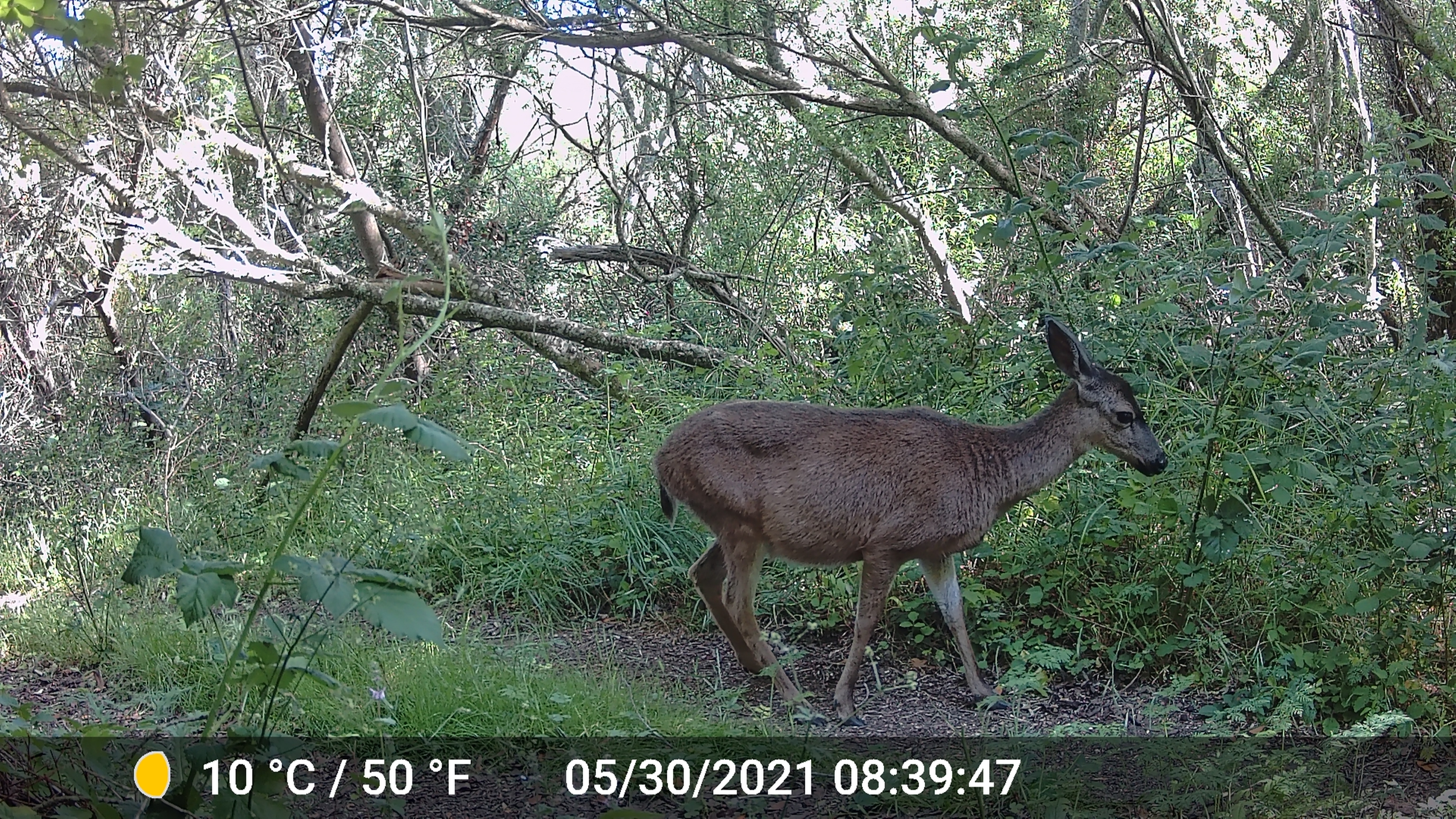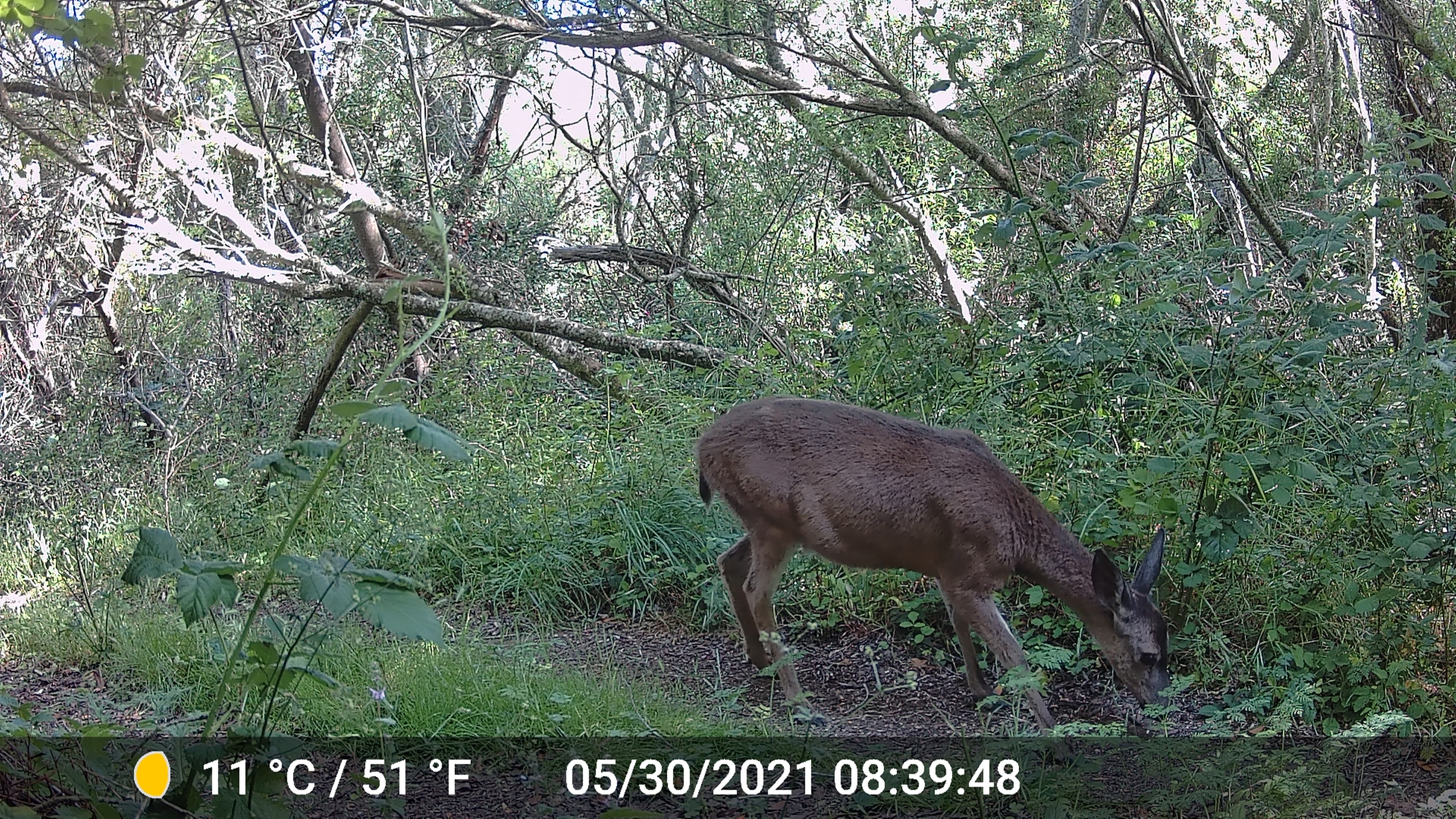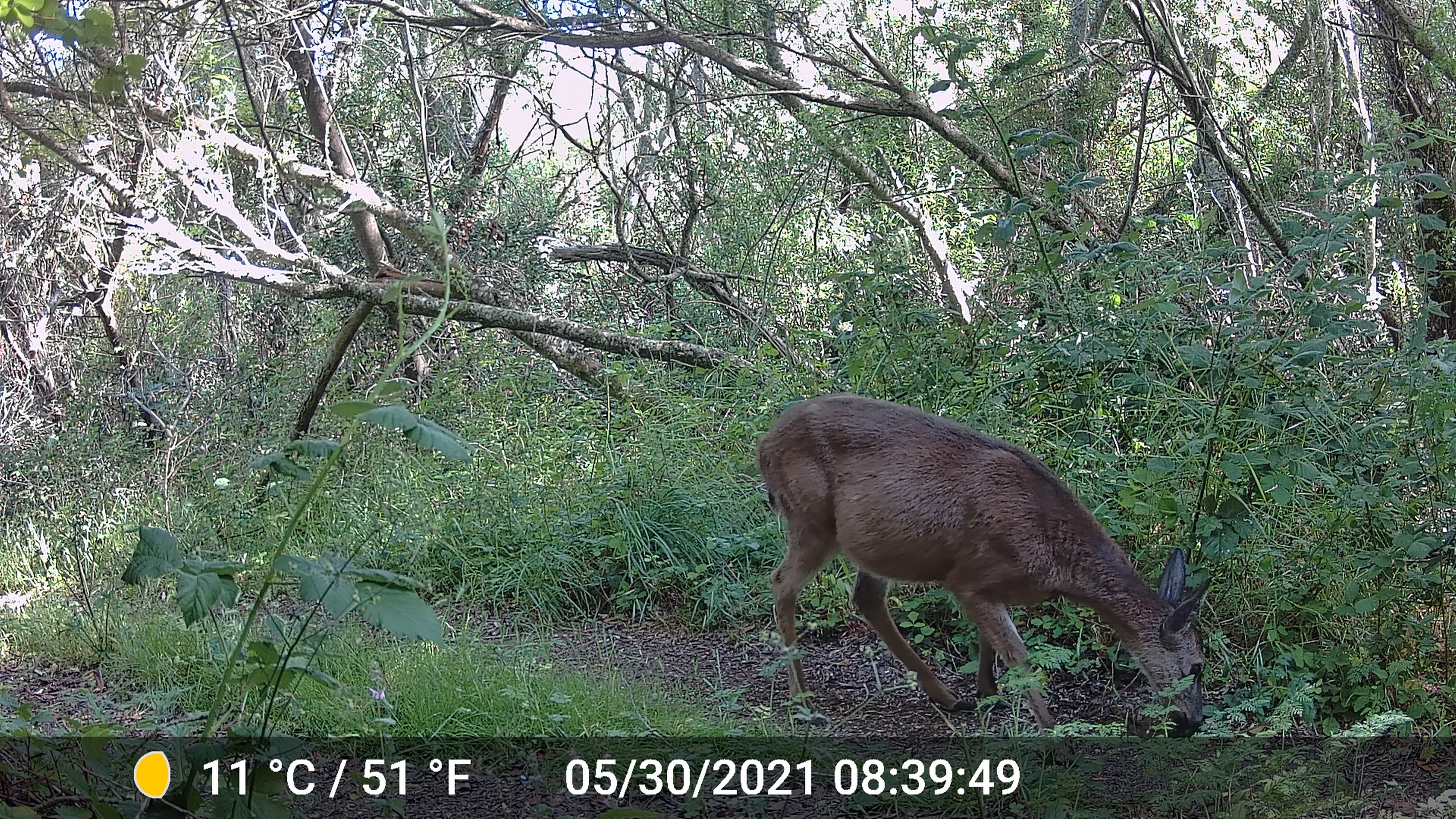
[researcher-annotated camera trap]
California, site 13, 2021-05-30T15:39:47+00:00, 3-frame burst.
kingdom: Animalia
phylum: Chordata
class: Mammalia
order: Artiodactyla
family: Cervidae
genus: Odocoileus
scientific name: Odocoileus hemionus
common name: mule deer